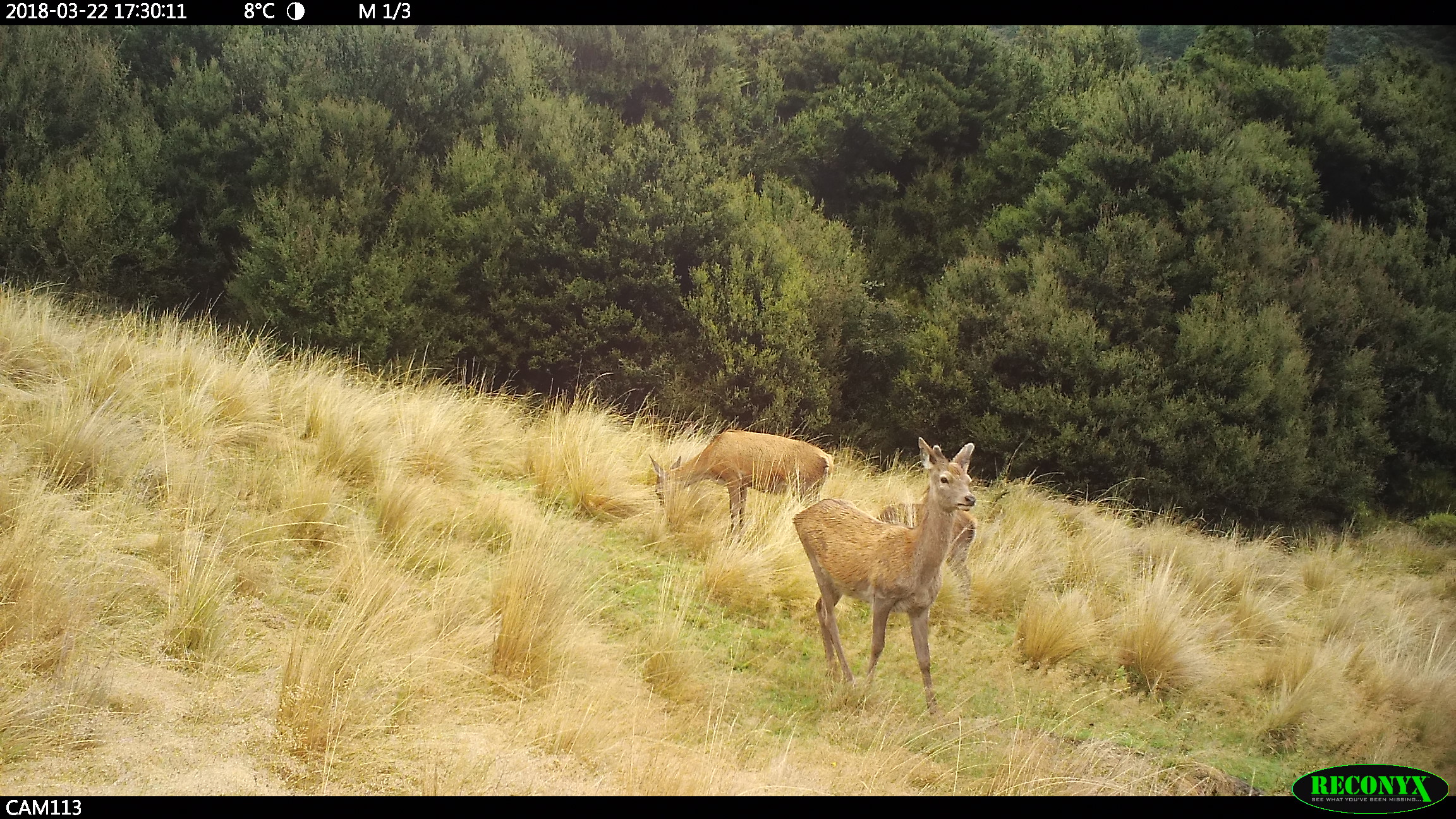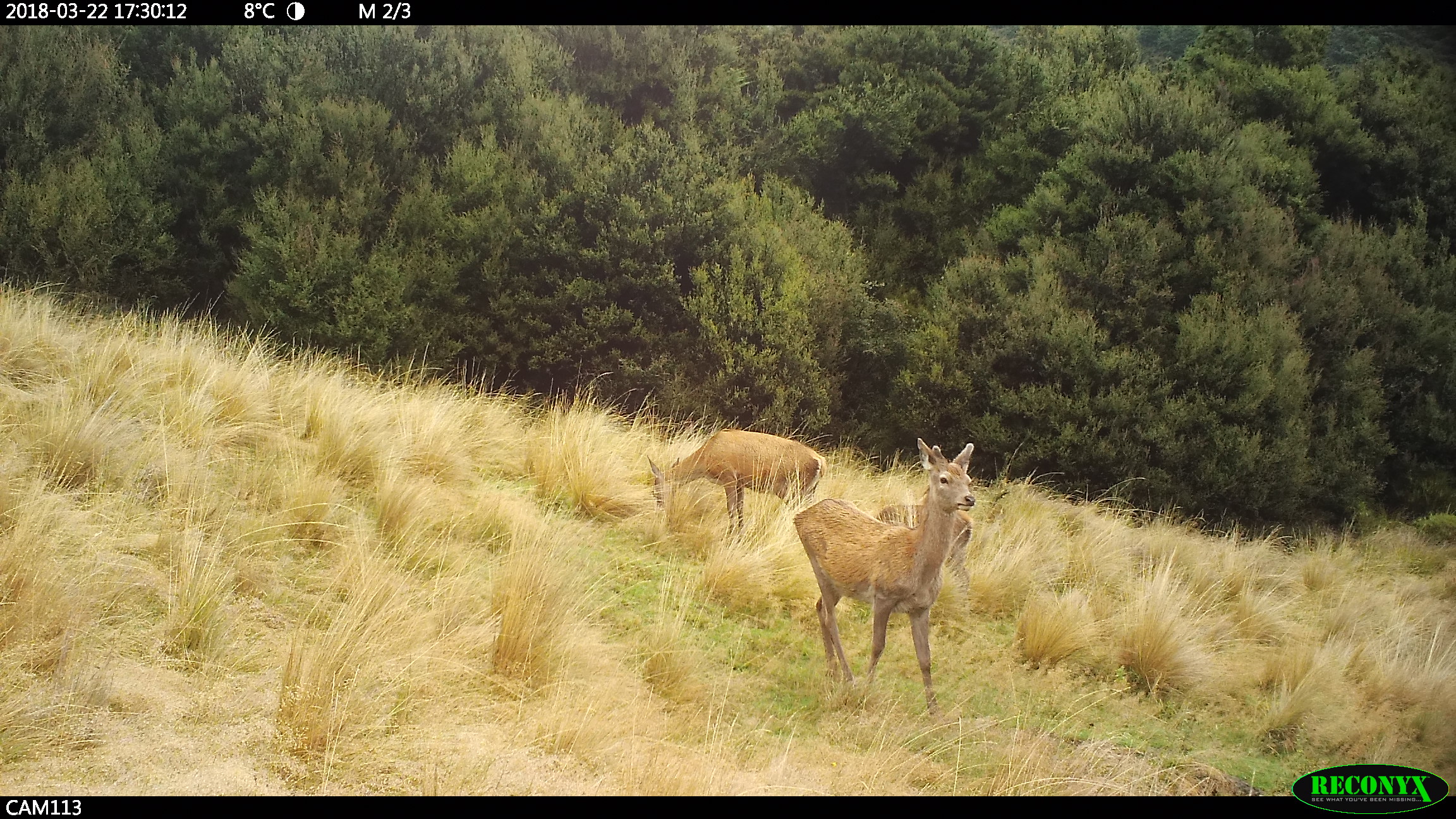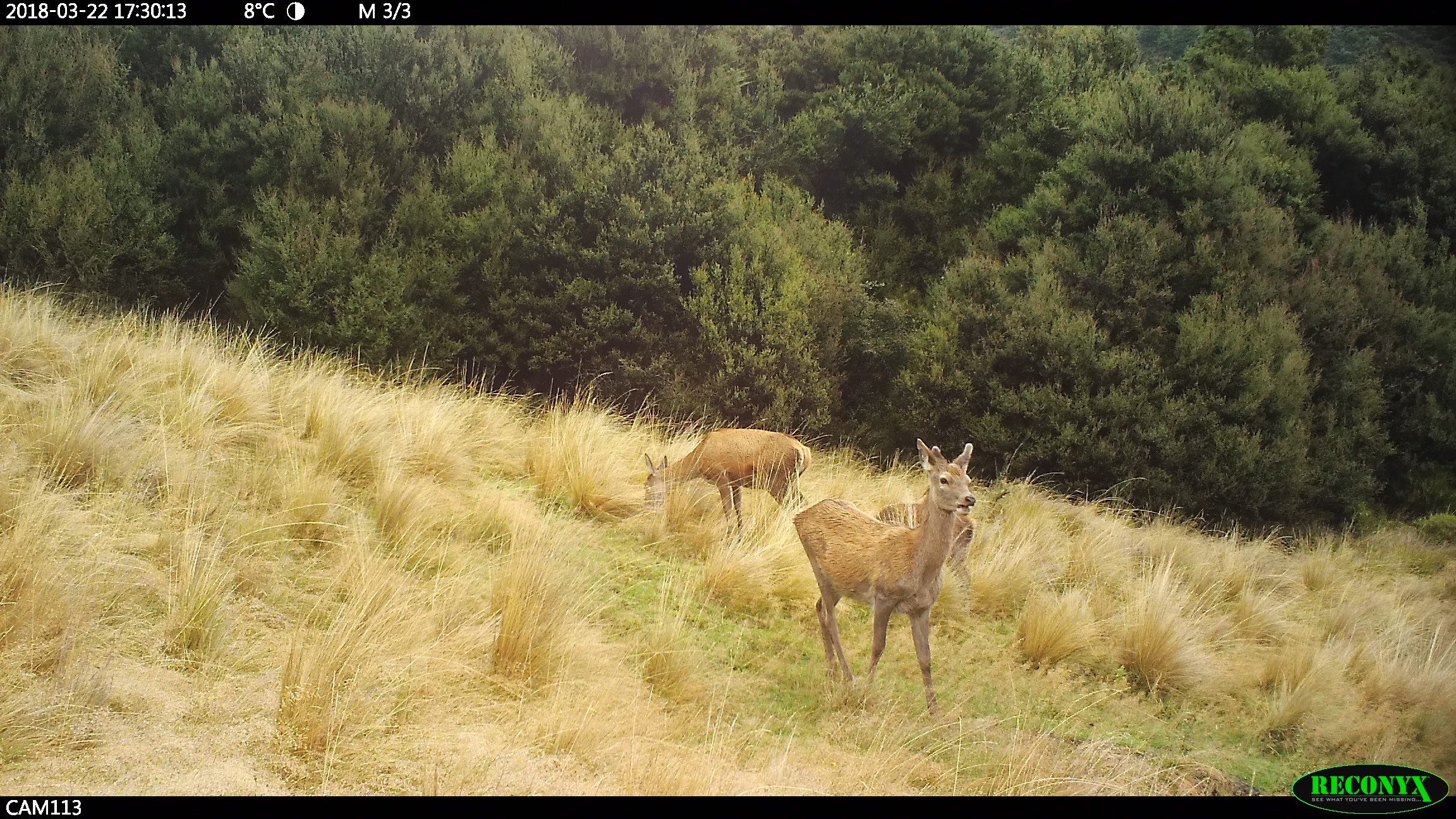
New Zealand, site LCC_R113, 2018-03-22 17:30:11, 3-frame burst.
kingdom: Animalia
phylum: Chordata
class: Mammalia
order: Artiodactyla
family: Cervidae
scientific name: Cervidae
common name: deer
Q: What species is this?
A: Deer (Cervidae).